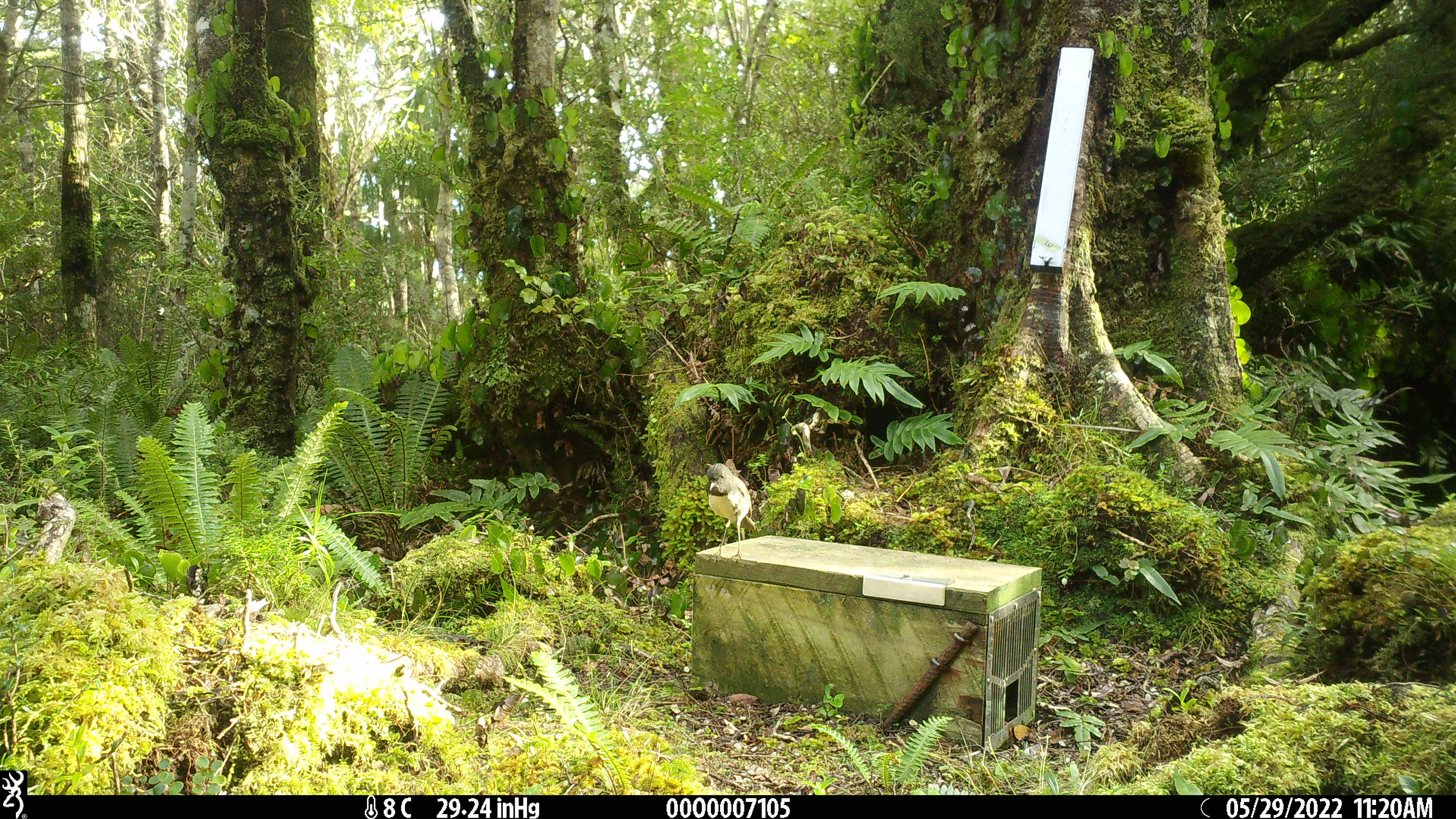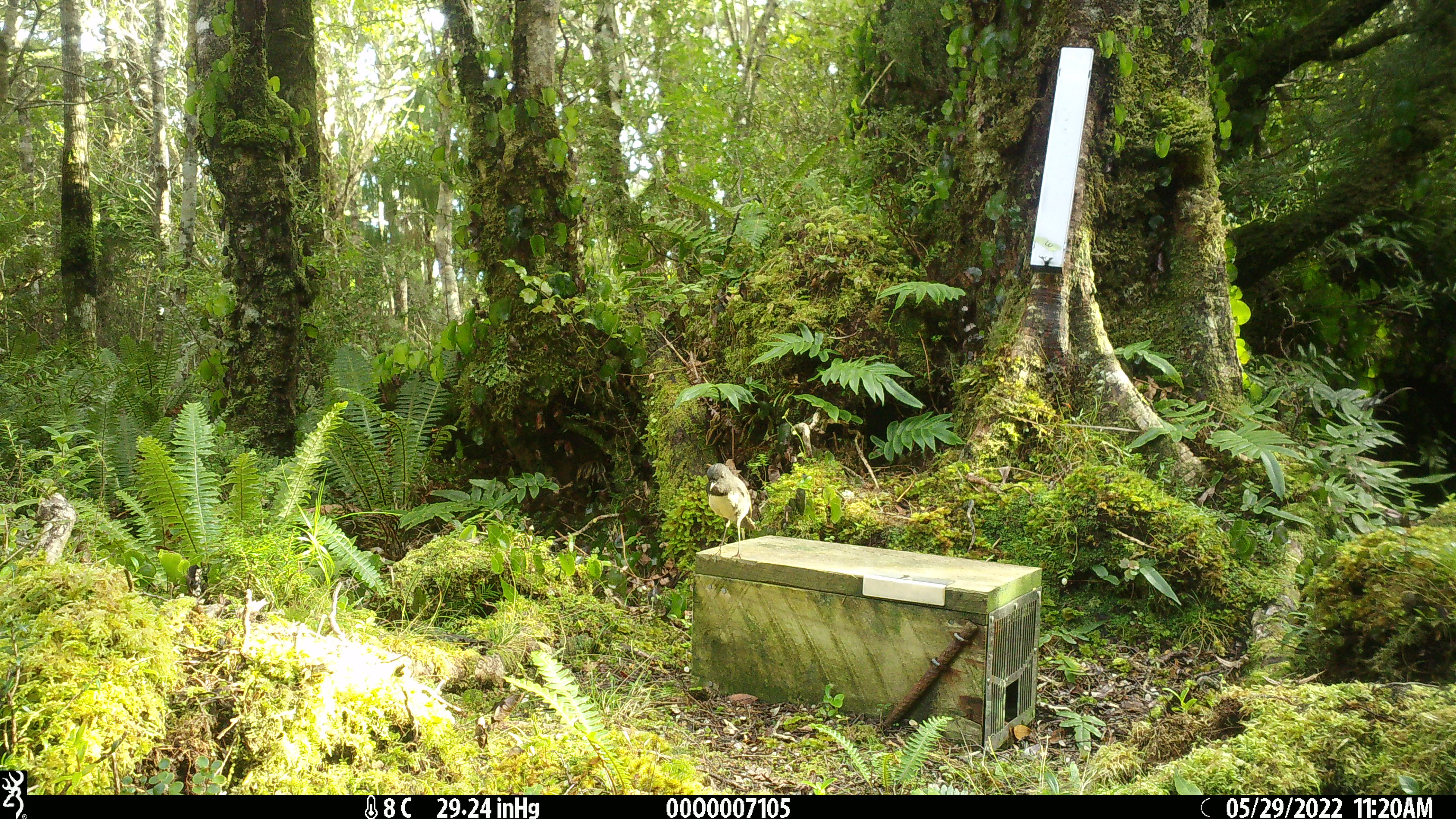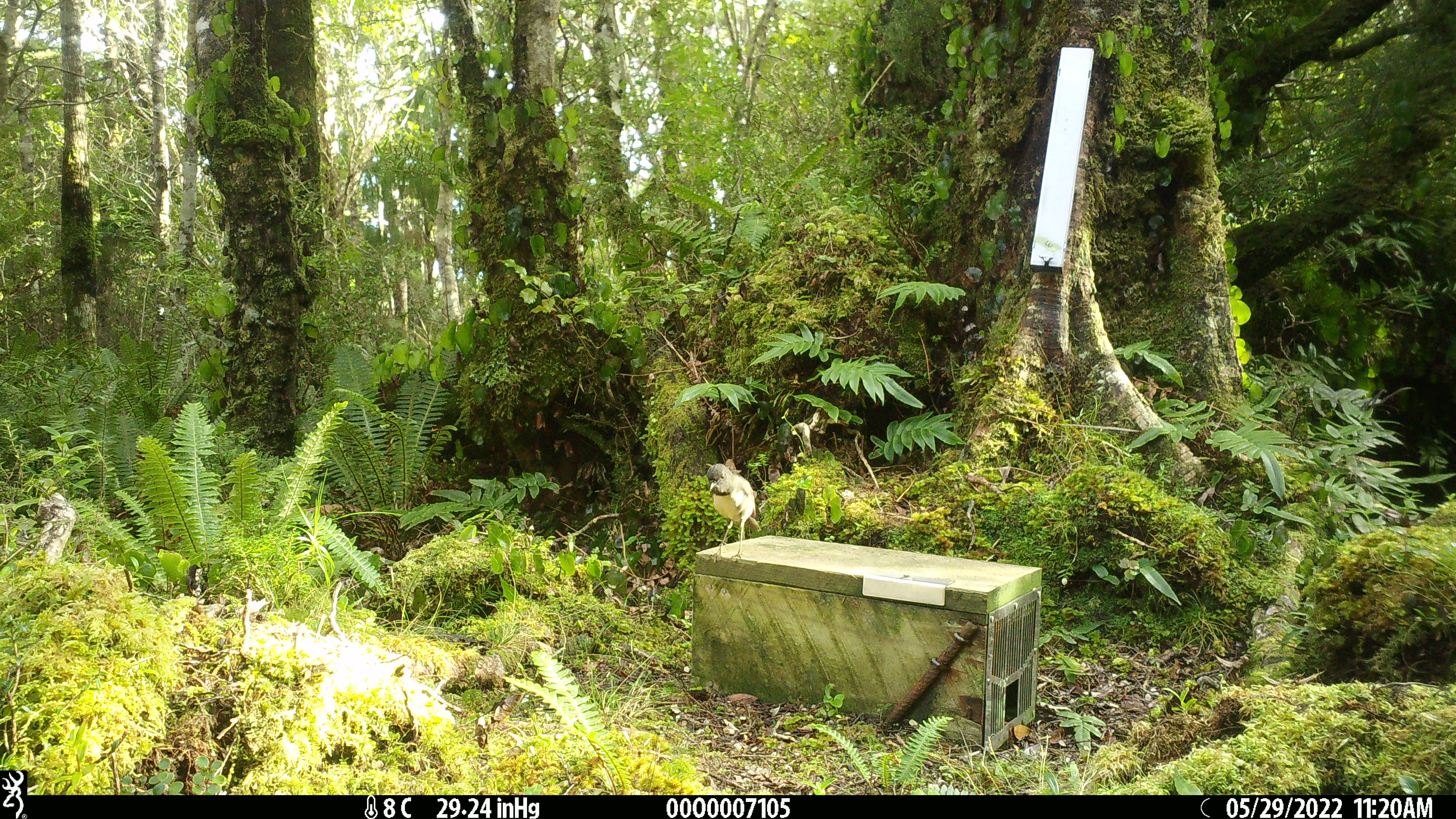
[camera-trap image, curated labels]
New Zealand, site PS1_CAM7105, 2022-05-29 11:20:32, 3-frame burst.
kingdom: Animalia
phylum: Chordata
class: Aves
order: Passeriformes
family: Petroicidae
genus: Petroica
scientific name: Petroica australis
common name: new zealand robin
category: robin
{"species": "robin (new zealand robin) (Petroica australis)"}